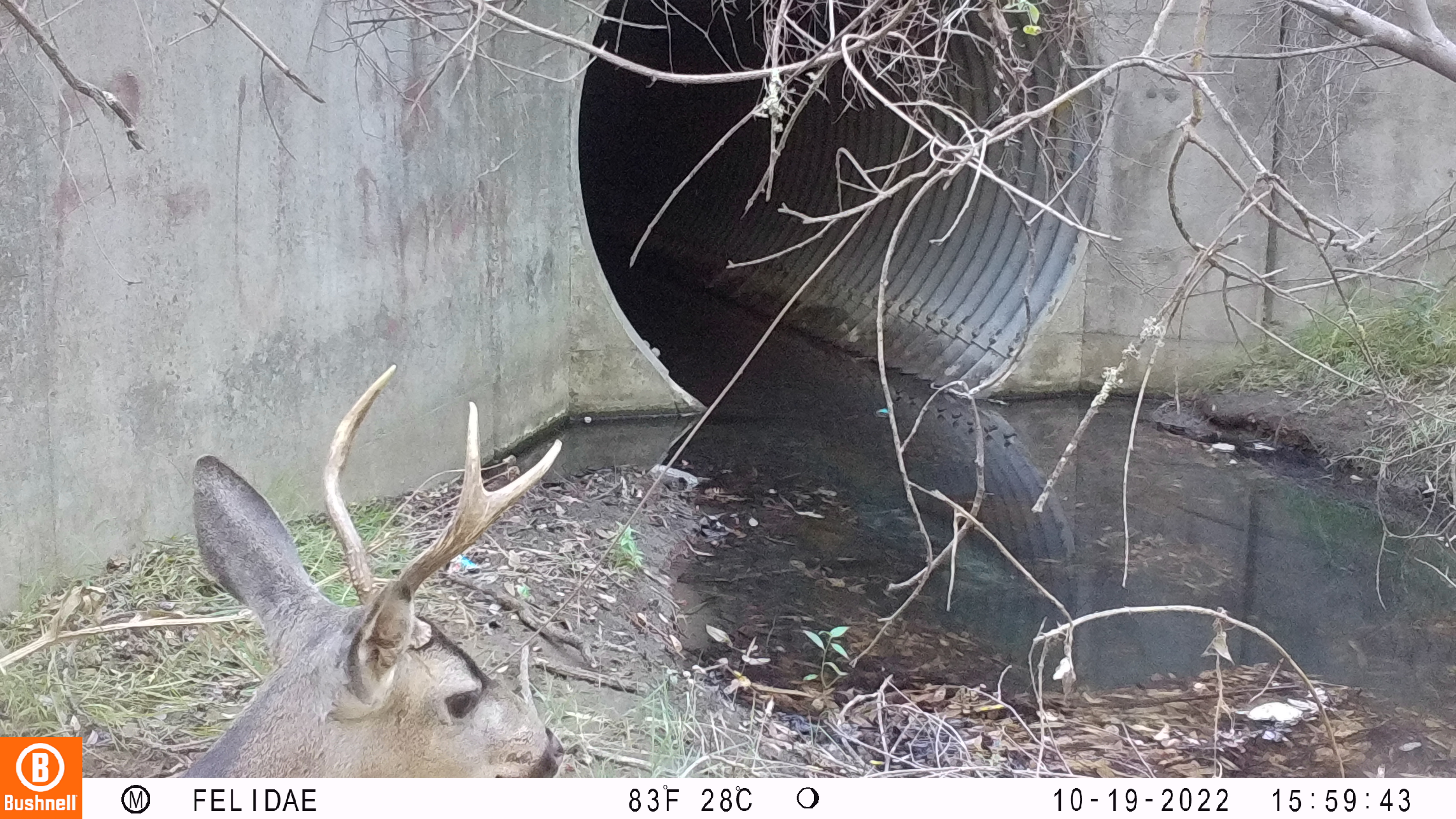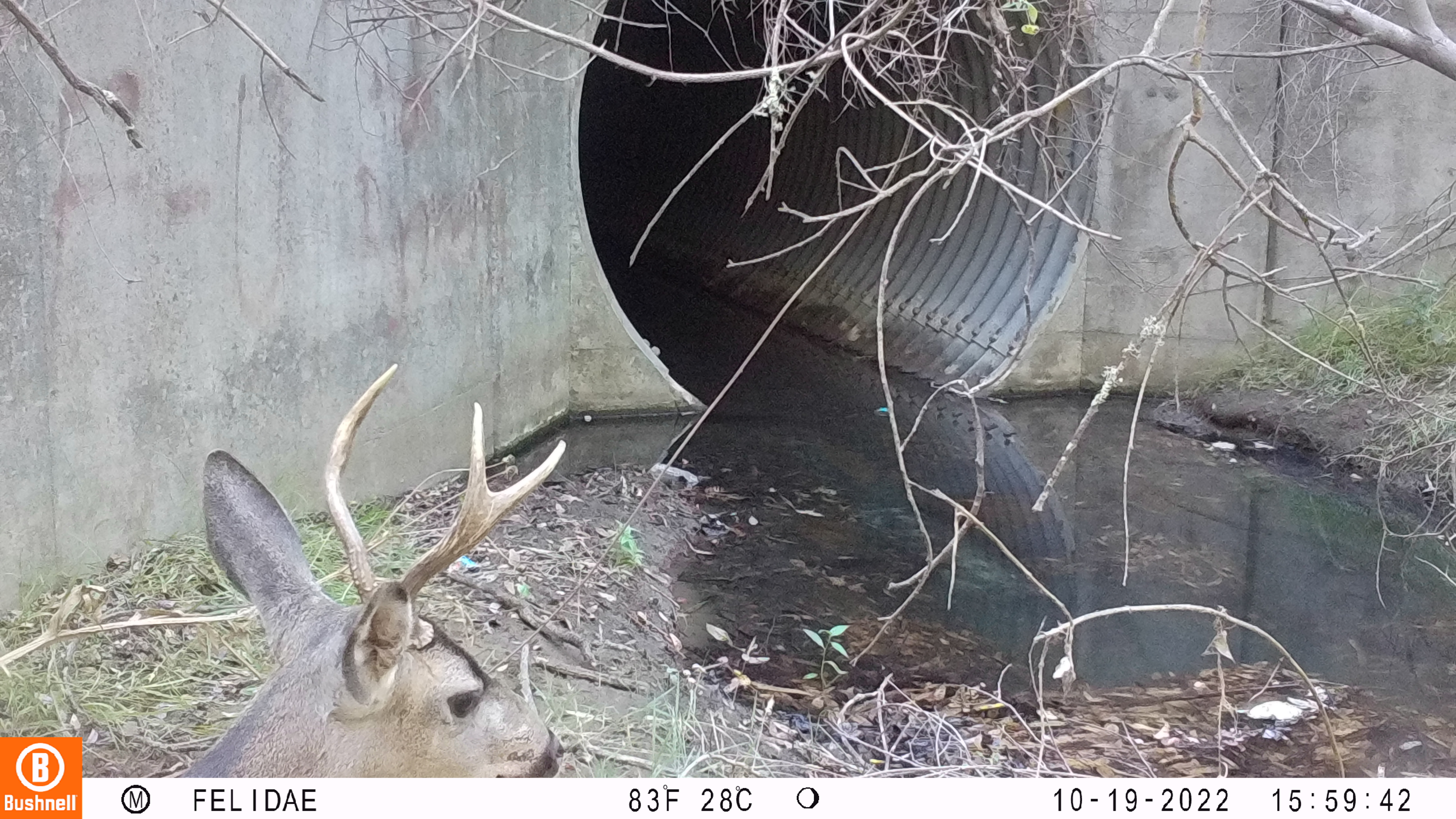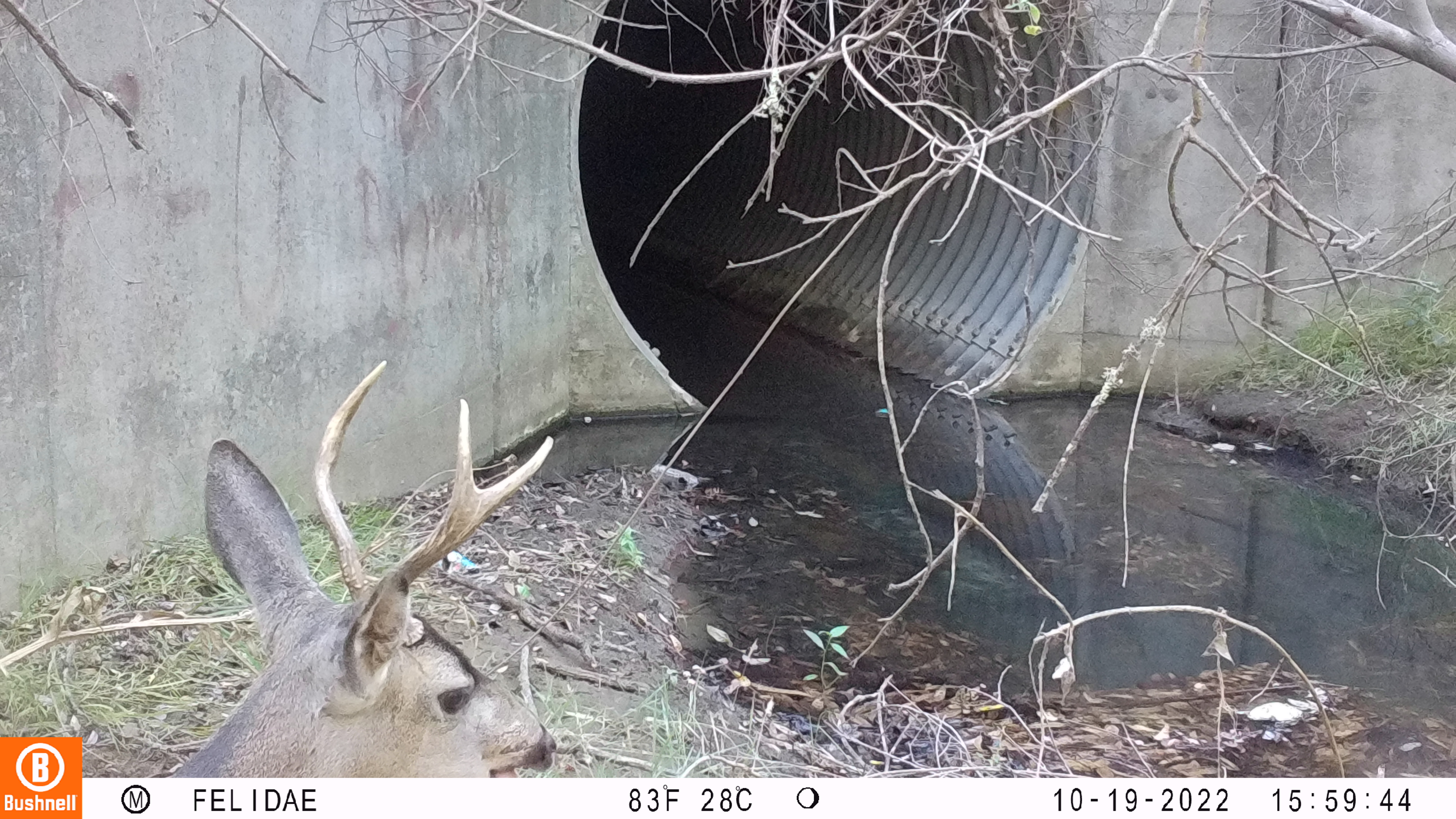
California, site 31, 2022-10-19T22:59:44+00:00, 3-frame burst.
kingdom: Animalia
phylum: Chordata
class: Mammalia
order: Artiodactyla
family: Cervidae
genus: Odocoileus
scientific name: Odocoileus hemionus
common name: mule deer